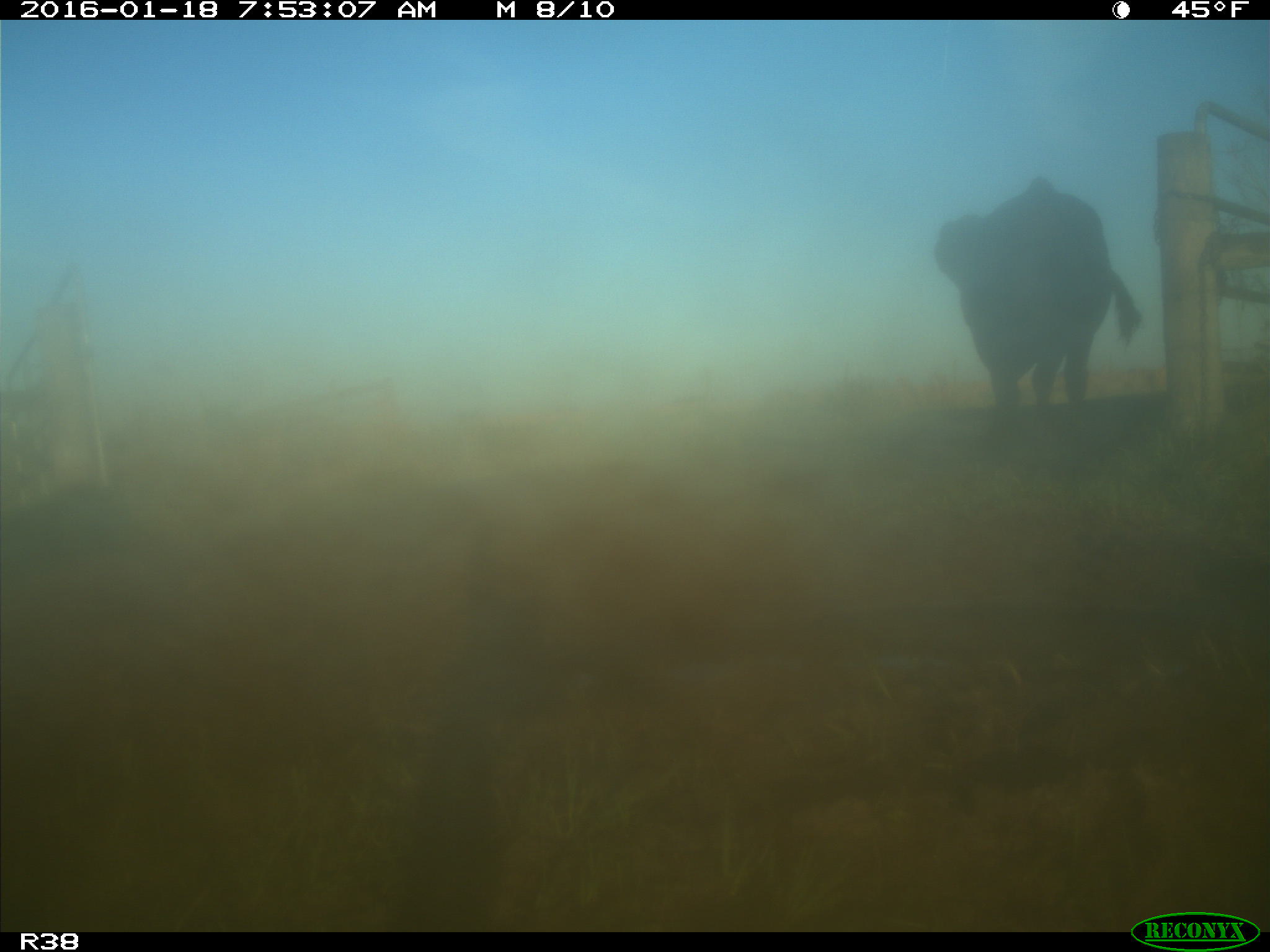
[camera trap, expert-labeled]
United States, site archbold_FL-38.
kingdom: Animalia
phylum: Chordata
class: Mammalia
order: Artiodactyla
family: Bovidae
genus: Bos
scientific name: Bos taurus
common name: domestic cow